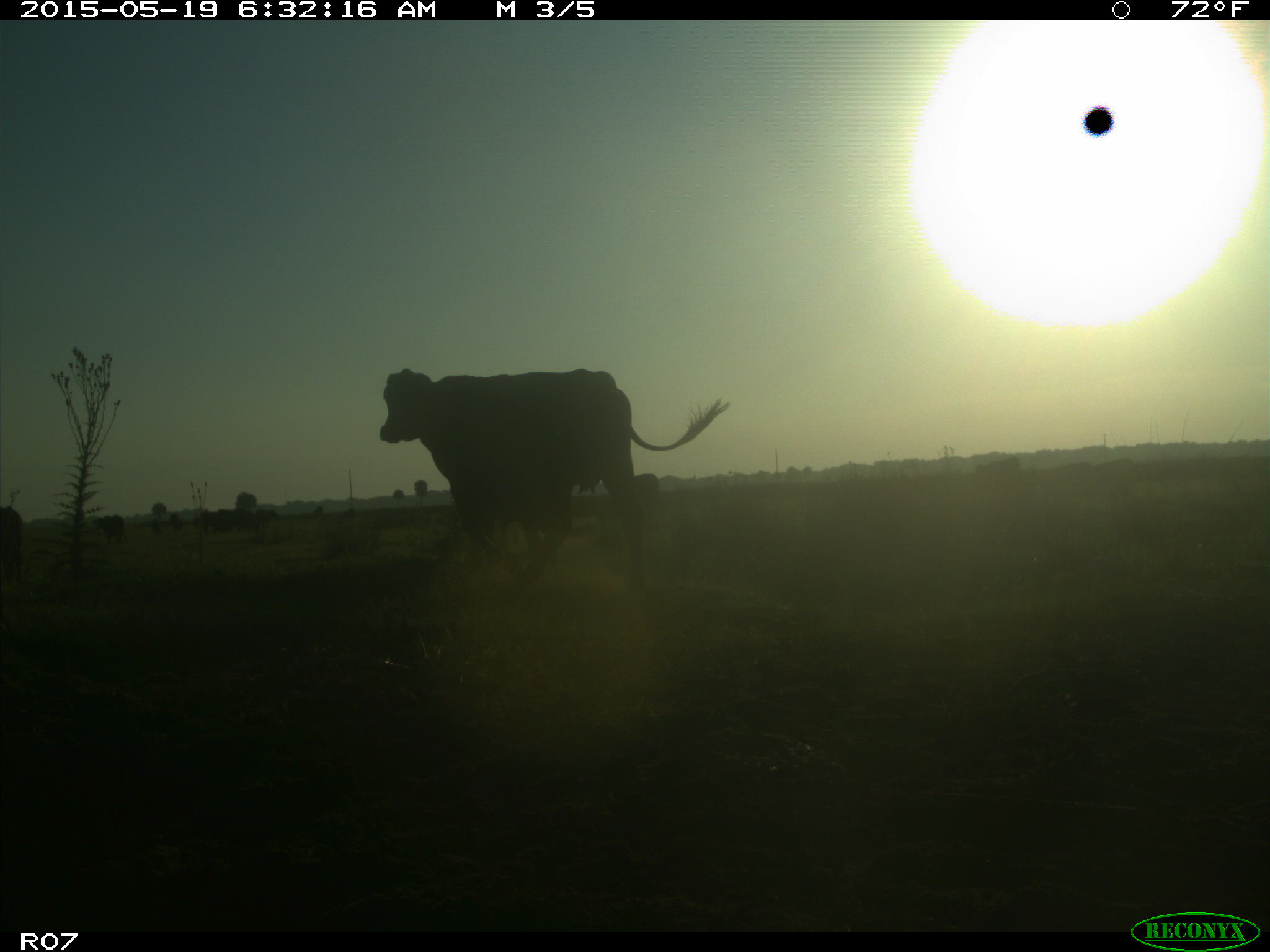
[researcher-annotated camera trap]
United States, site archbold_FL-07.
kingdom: Animalia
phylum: Chordata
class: Mammalia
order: Artiodactyla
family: Bovidae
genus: Bos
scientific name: Bos taurus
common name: domestic cow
Bos taurus (domestic cow).